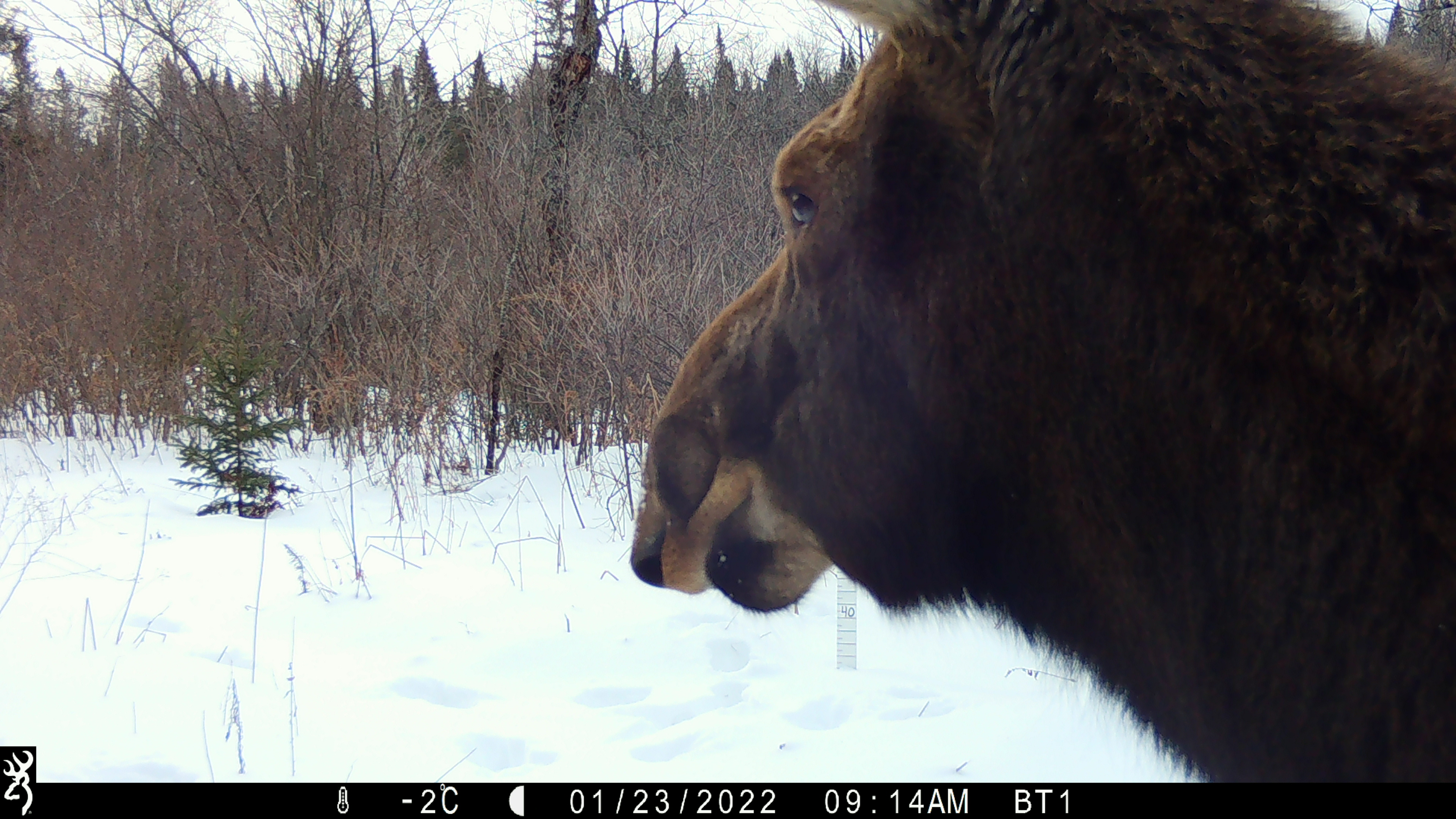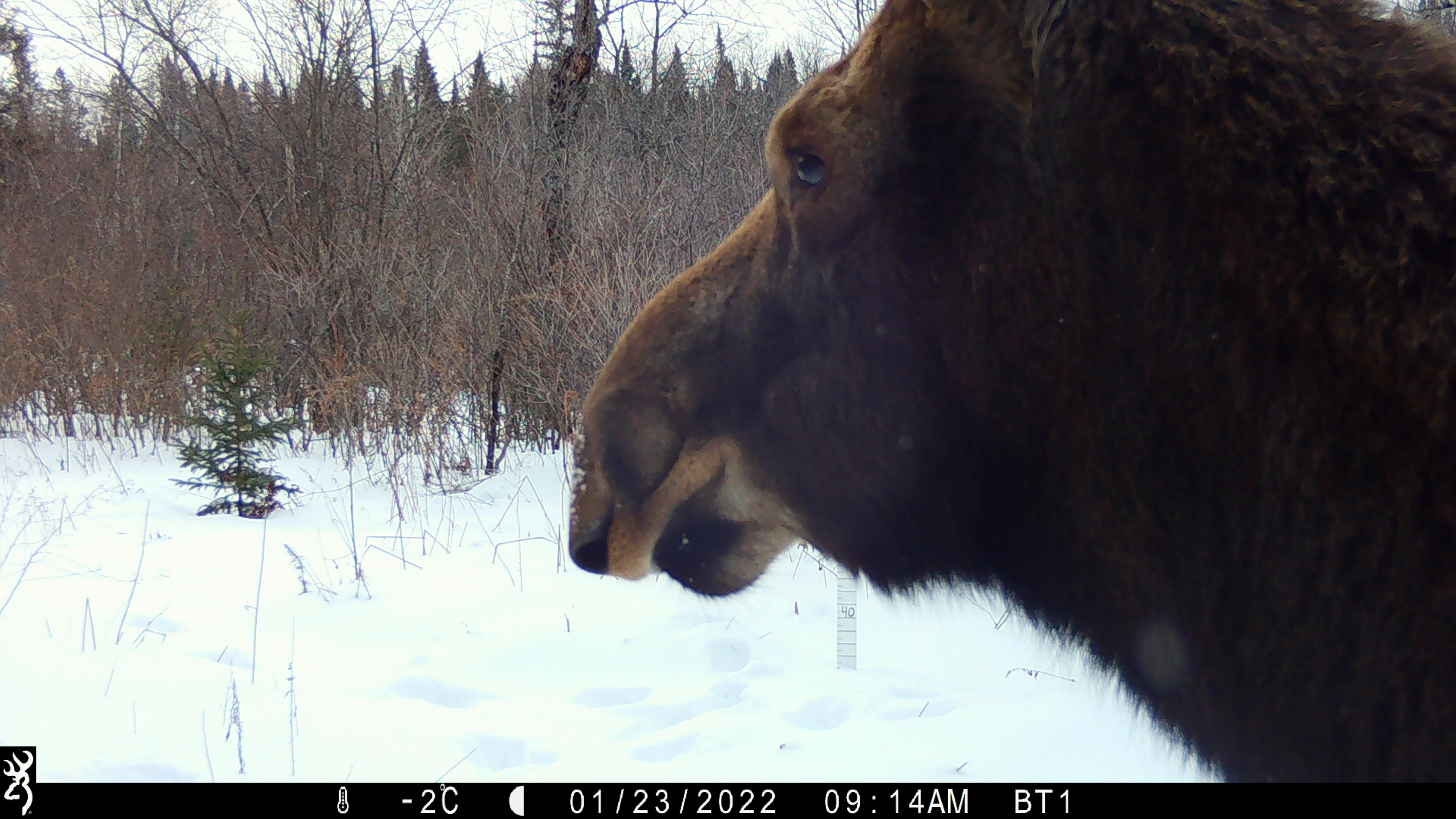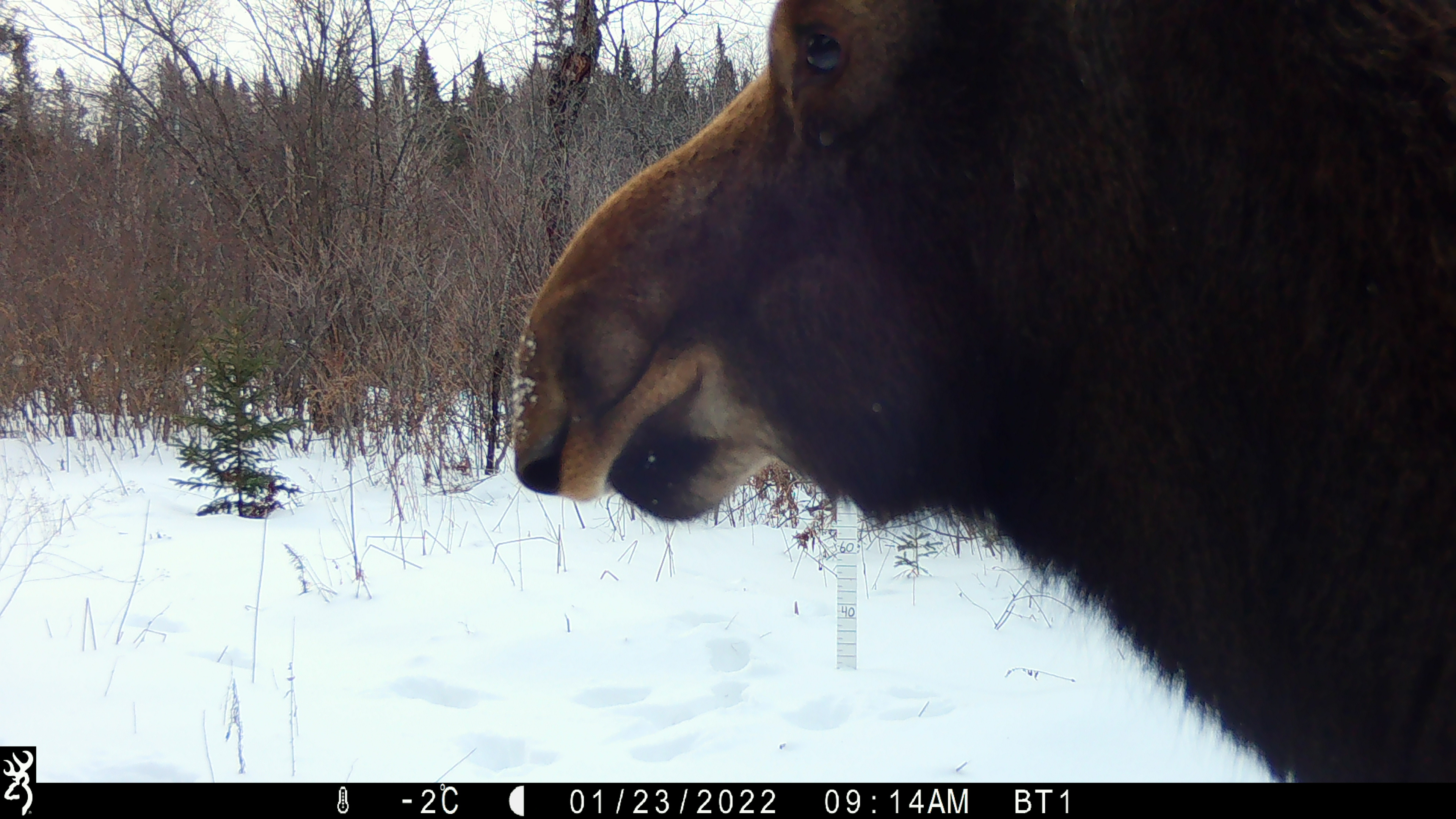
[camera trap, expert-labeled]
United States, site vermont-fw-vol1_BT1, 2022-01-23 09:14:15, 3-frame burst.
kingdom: Animalia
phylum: Chordata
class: Mammalia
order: Artiodactyla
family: Cervidae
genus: Alces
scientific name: Alces alces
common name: moose